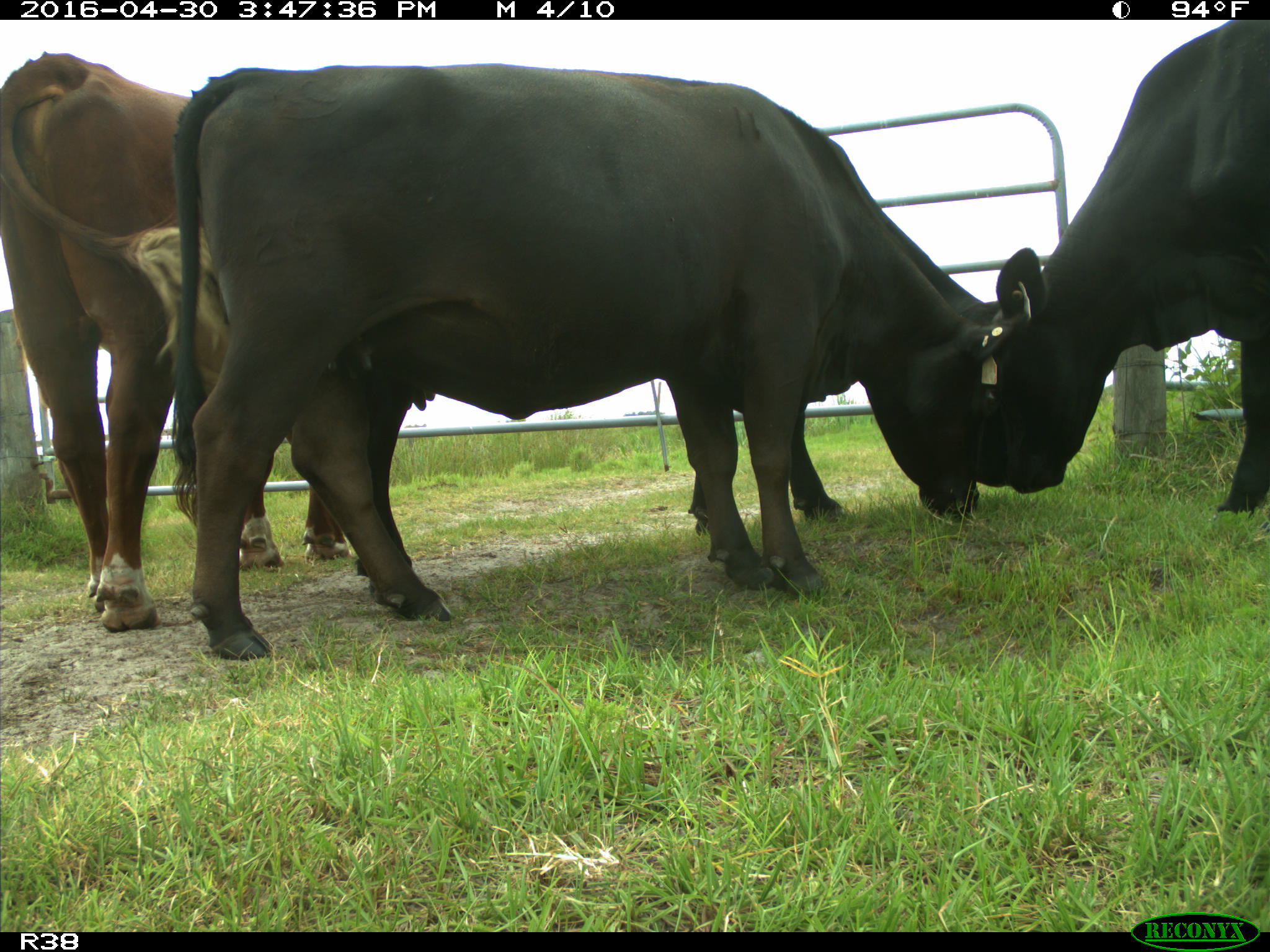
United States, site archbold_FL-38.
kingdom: Animalia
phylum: Chordata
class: Mammalia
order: Artiodactyla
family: Bovidae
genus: Bos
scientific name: Bos taurus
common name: domestic cow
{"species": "Bos taurus (domestic cow)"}